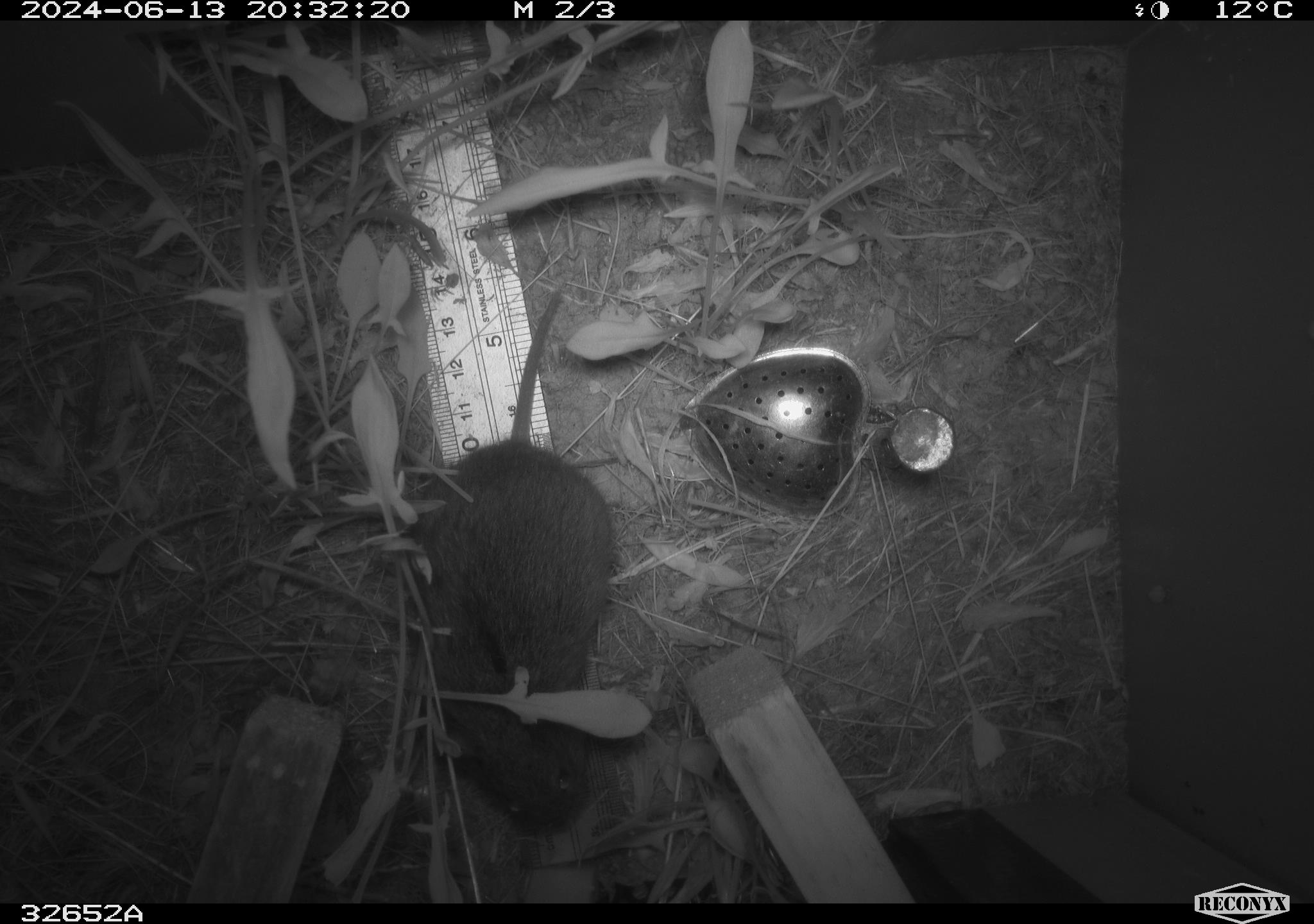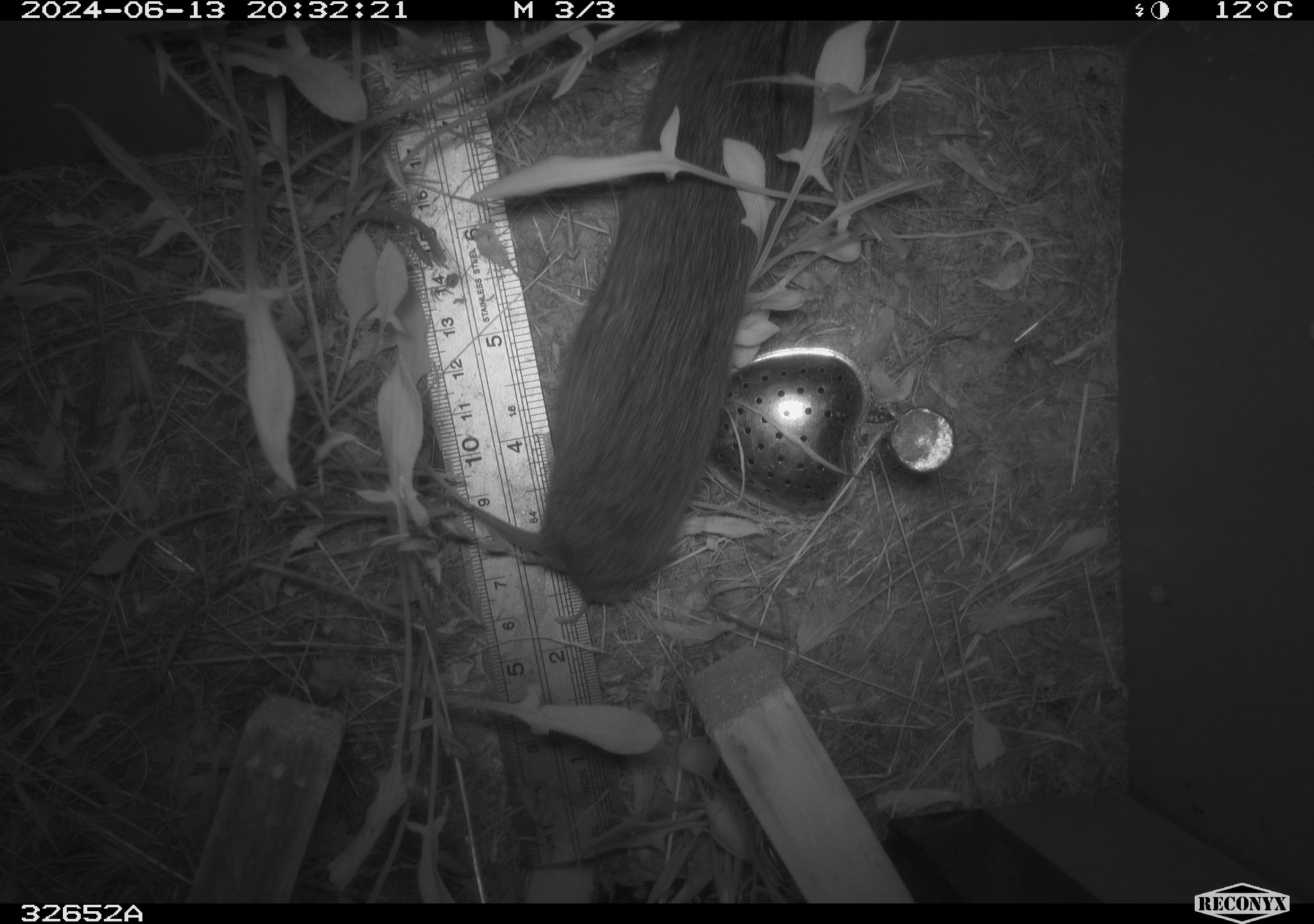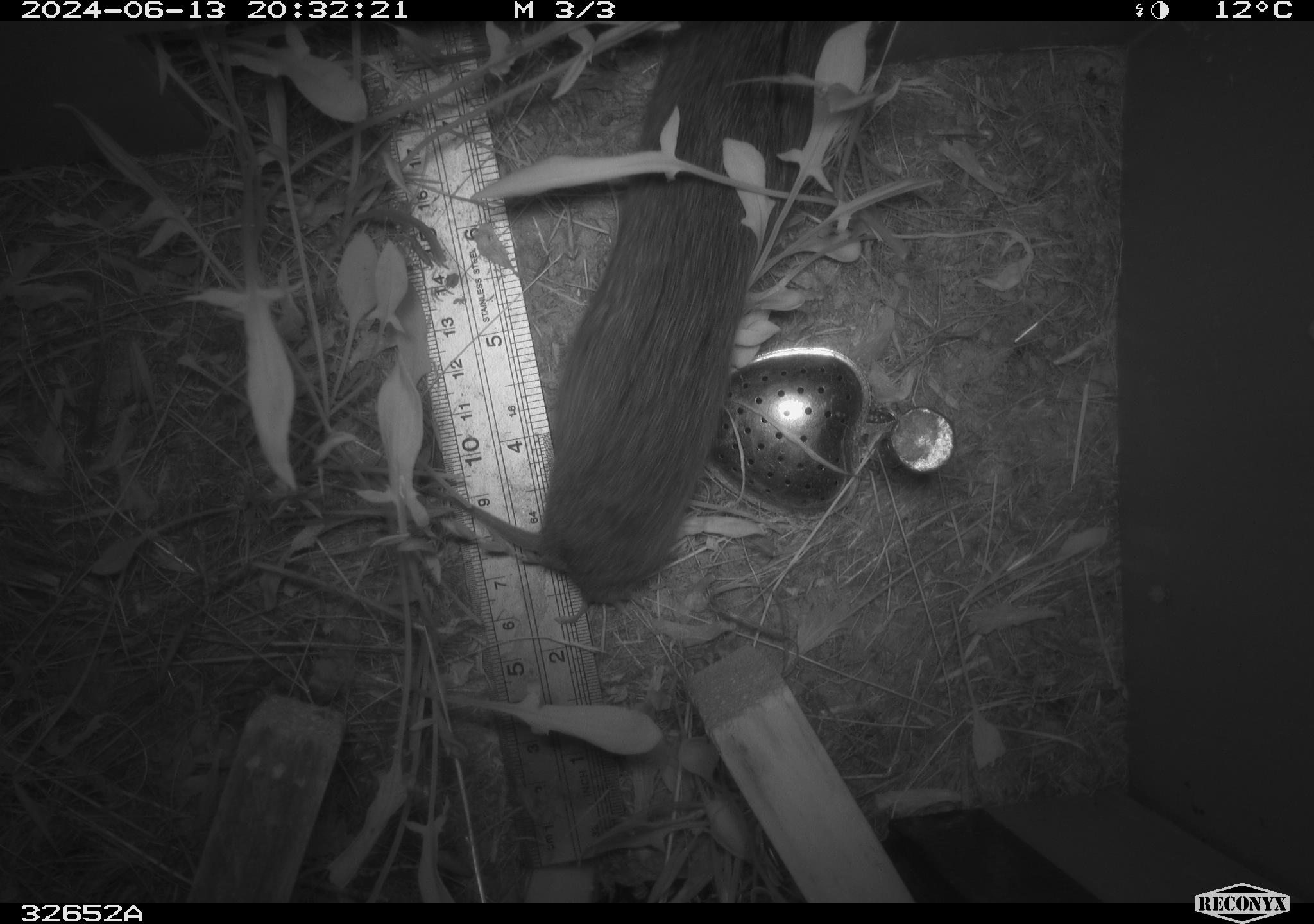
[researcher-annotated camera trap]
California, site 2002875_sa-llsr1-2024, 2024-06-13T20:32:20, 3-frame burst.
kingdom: Animalia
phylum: Chordata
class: Mammalia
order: Rodentia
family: Cricetidae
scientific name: Arvicolinae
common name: voles, lemmings, and muskrats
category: arvicolinae subfamily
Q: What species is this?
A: Arvicolinae subfamily (voles, lemmings, and muskrats) (Arvicolinae).